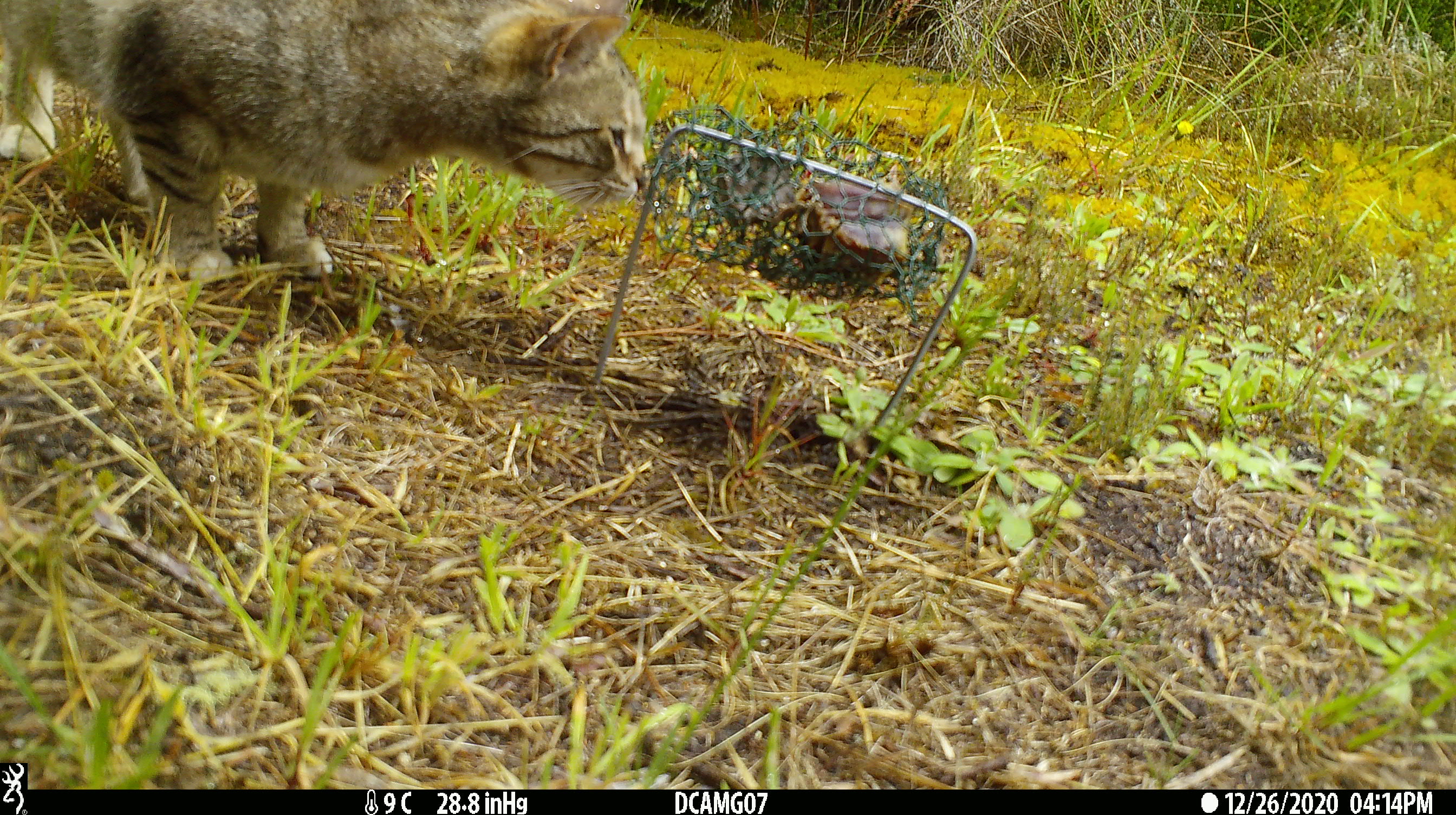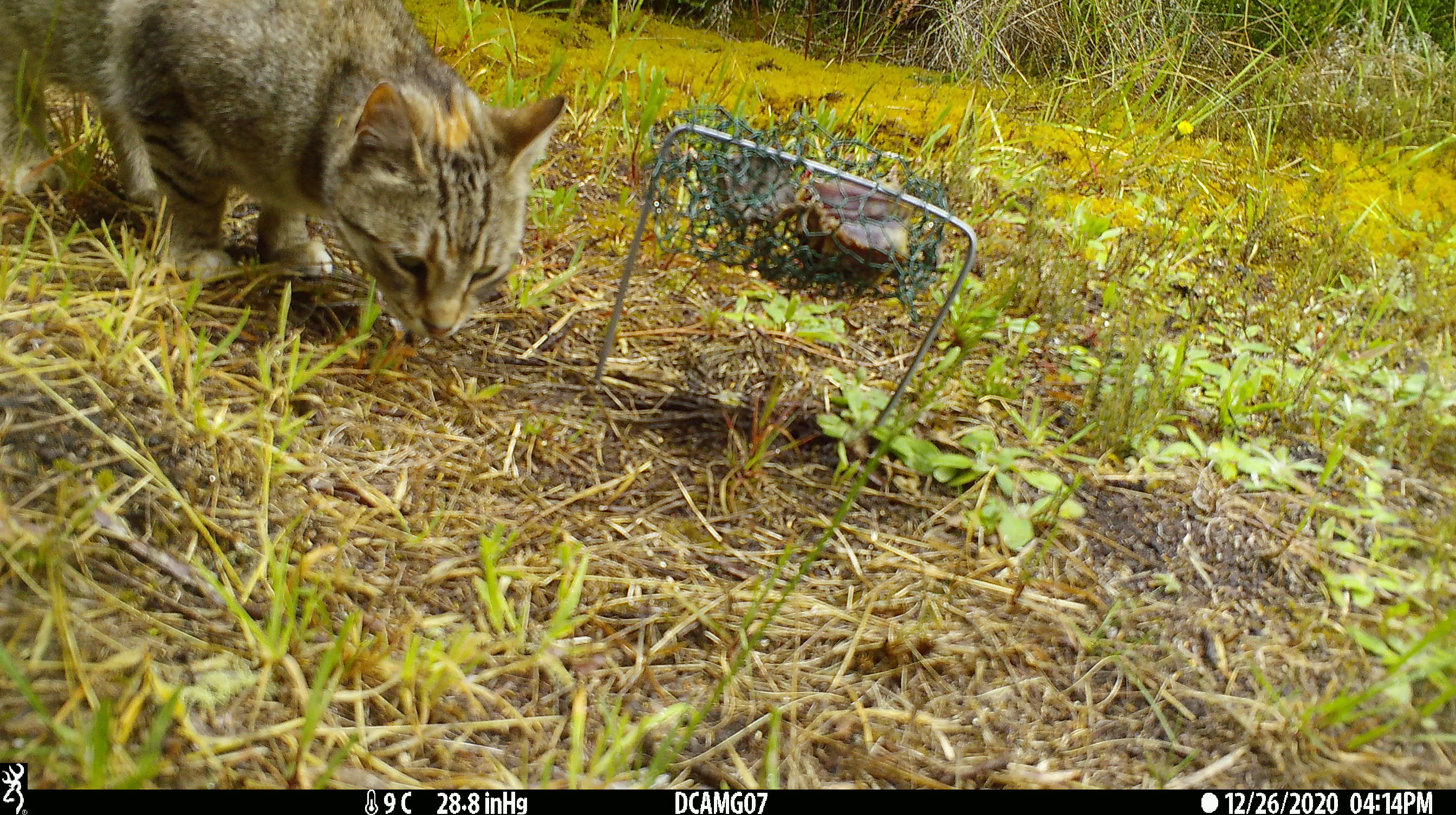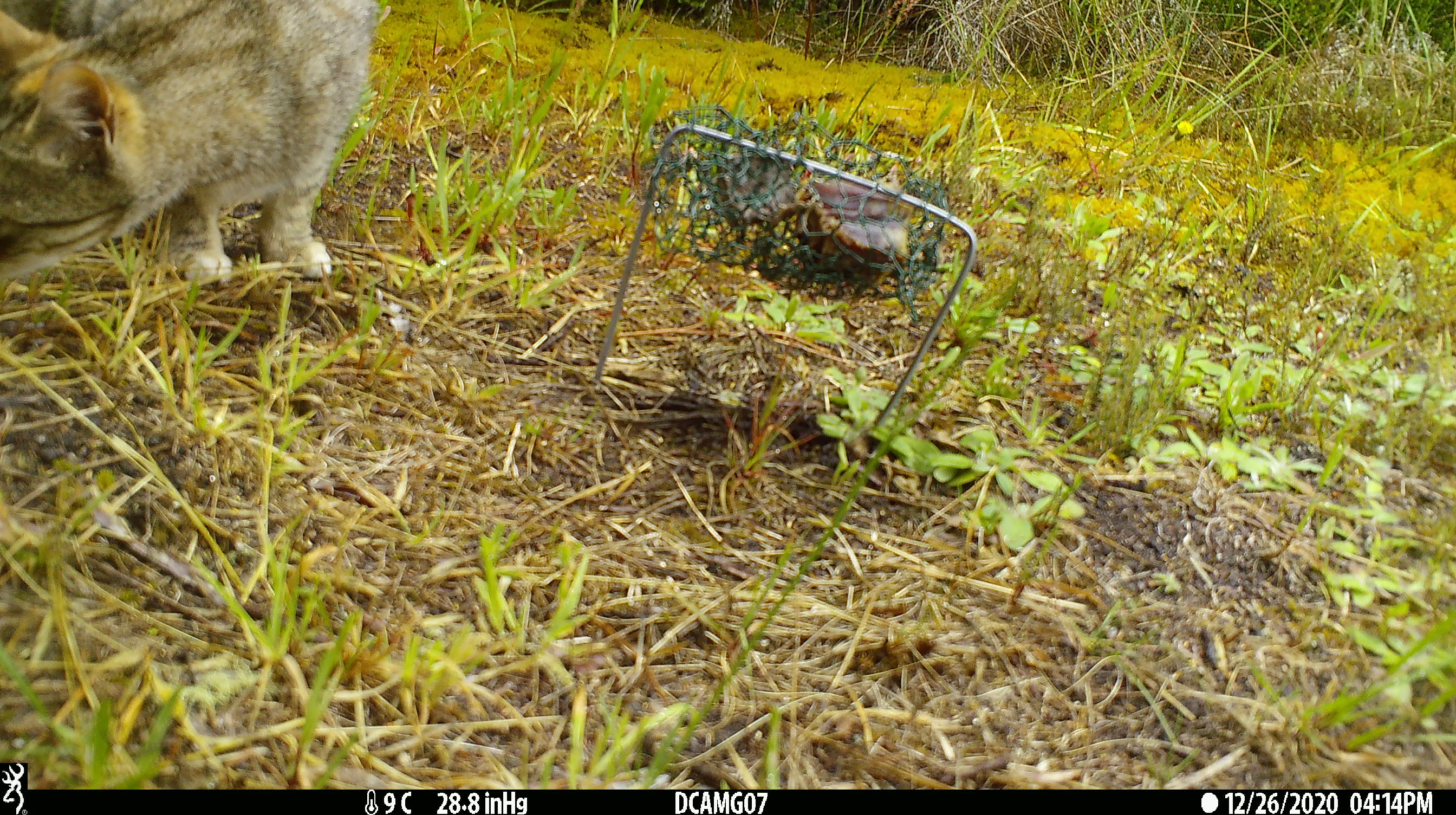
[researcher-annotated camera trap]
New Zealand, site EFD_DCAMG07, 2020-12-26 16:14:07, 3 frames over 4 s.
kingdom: Animalia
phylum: Chordata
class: Mammalia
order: Carnivora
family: Felidae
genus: Felis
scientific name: Felis catus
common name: domestic cat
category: cat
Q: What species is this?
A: Cat (domestic cat) (Felis catus).